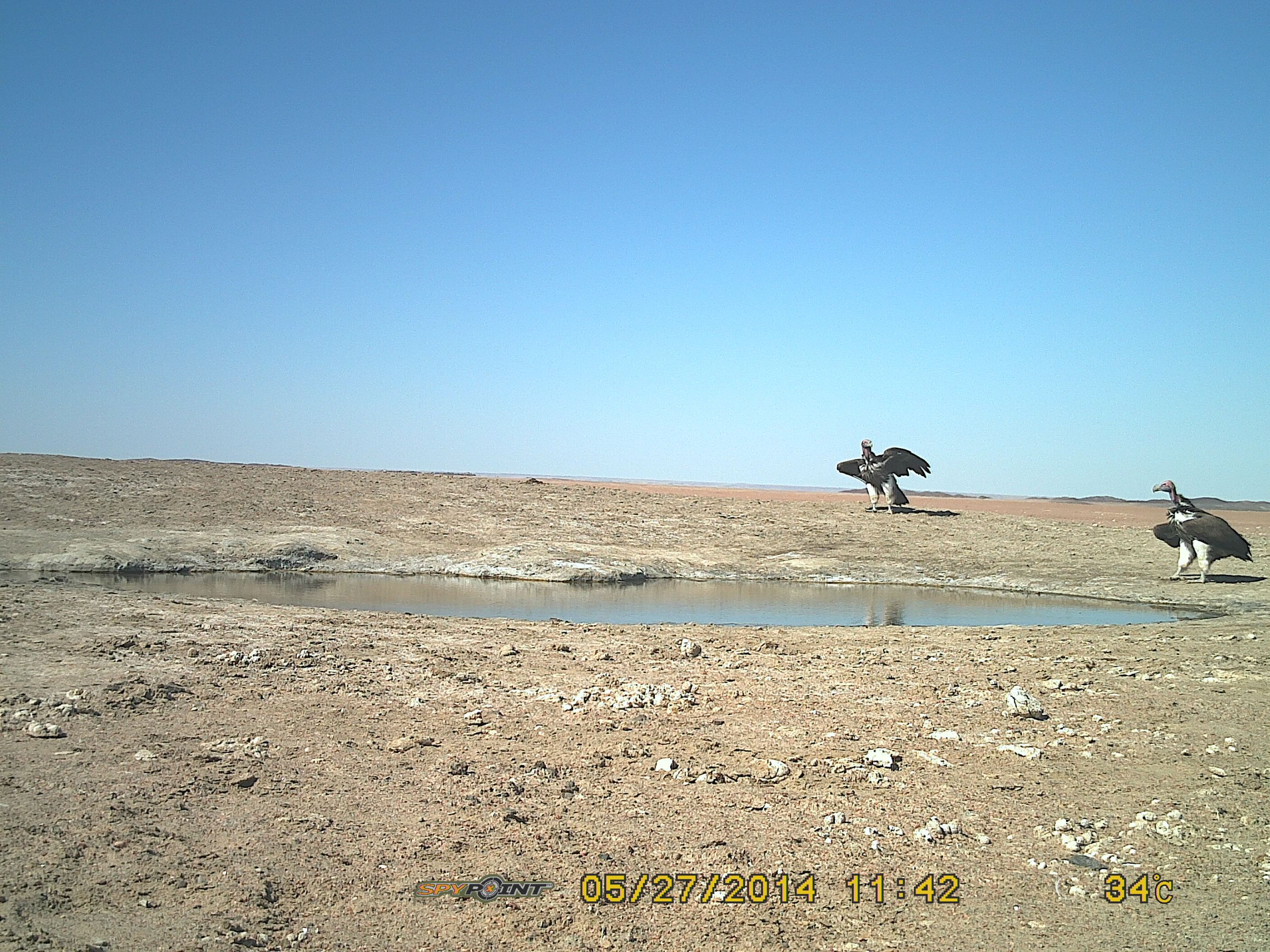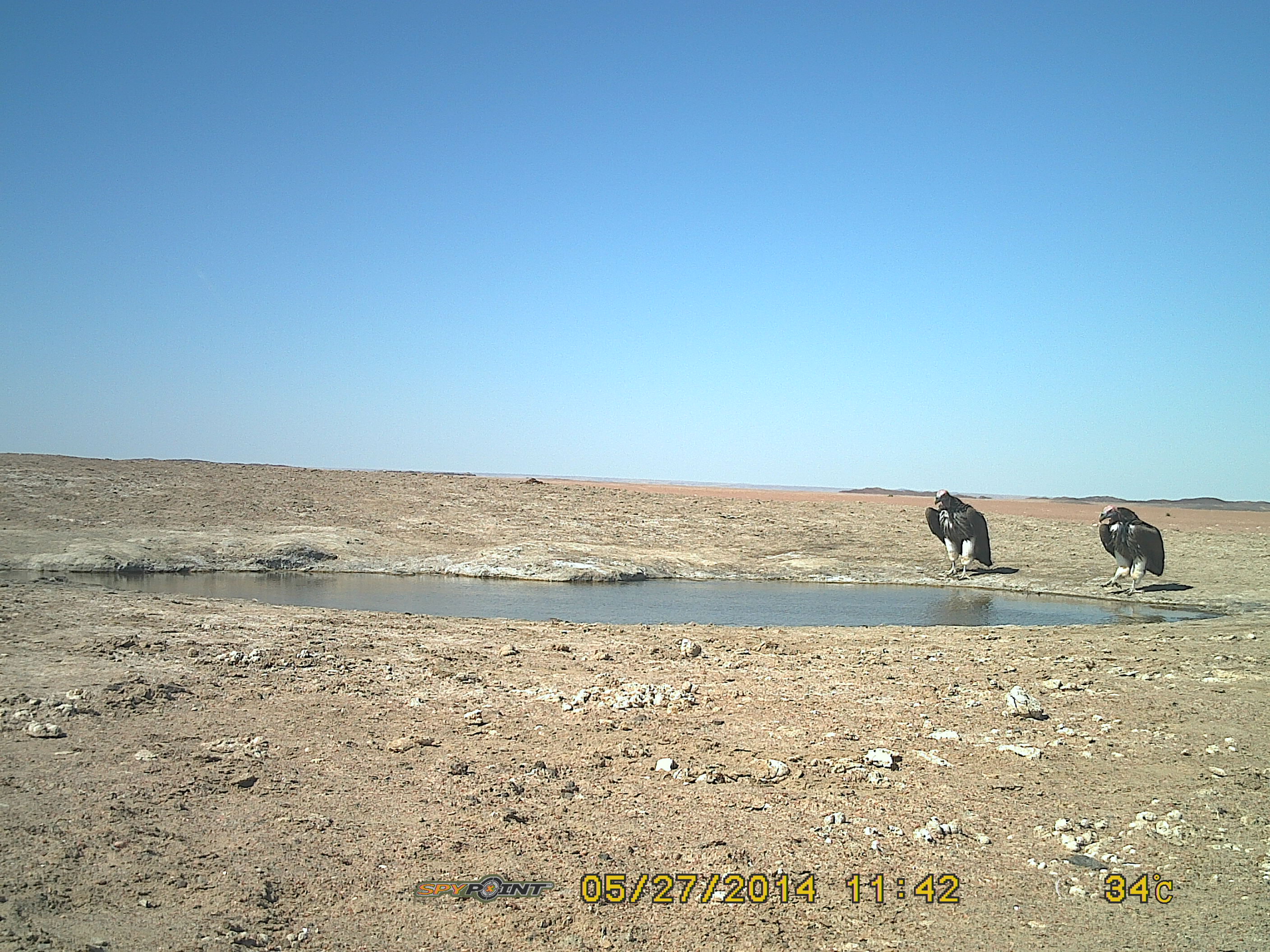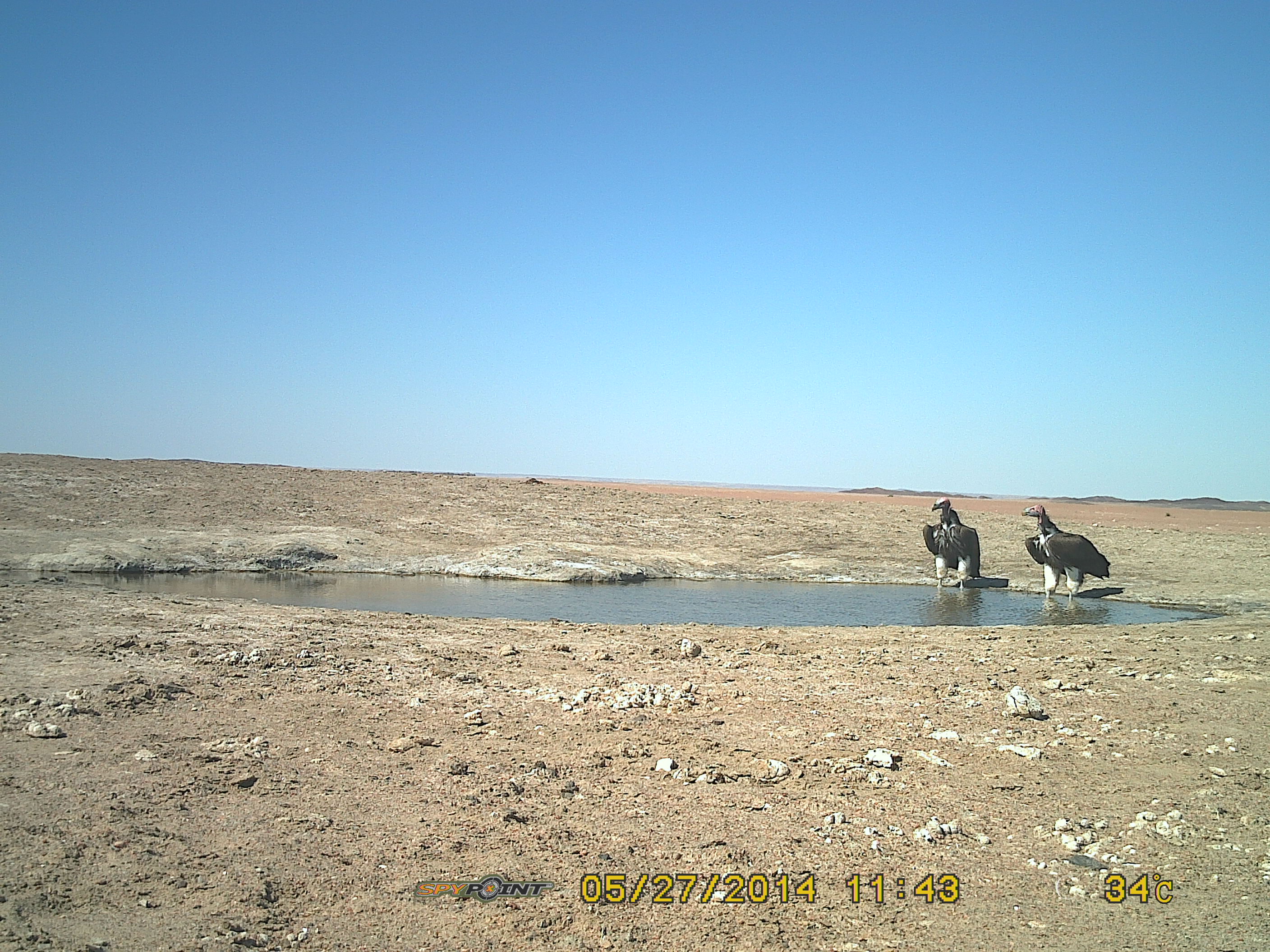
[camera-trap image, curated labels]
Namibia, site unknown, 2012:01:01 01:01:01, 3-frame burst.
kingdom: Animalia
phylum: Chordata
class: Aves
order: Accipitriformes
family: Accipitridae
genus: Torgos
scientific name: Torgos tracheliotos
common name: lappet-faced vulture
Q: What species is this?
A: Torgos tracheliotos (lappet-faced vulture).